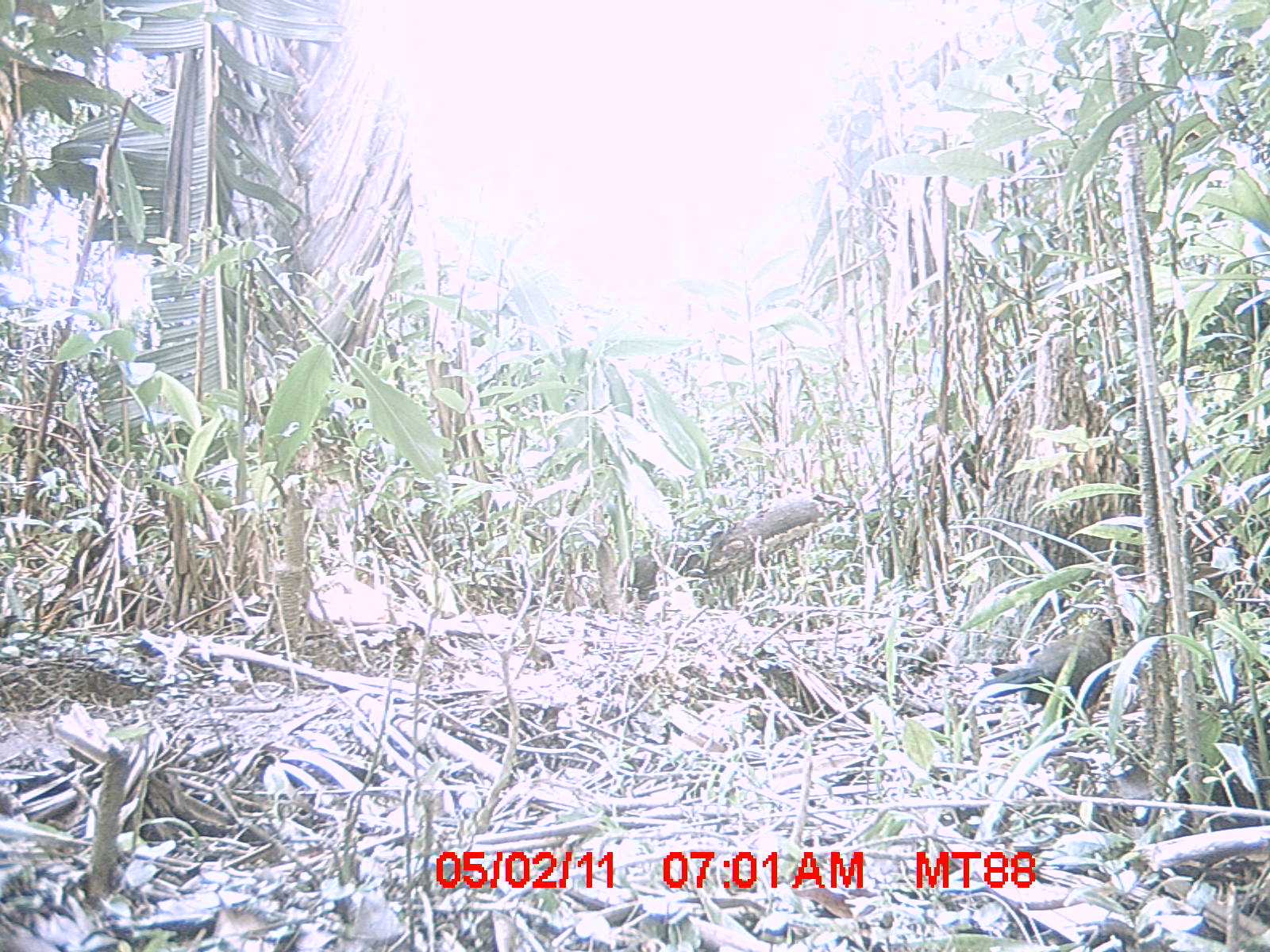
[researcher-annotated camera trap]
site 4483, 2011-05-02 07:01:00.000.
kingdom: Animalia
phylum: Chordata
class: Aves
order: Cuculiformes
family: Cuculidae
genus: Coua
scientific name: Coua serriana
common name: red-breasted coua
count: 1